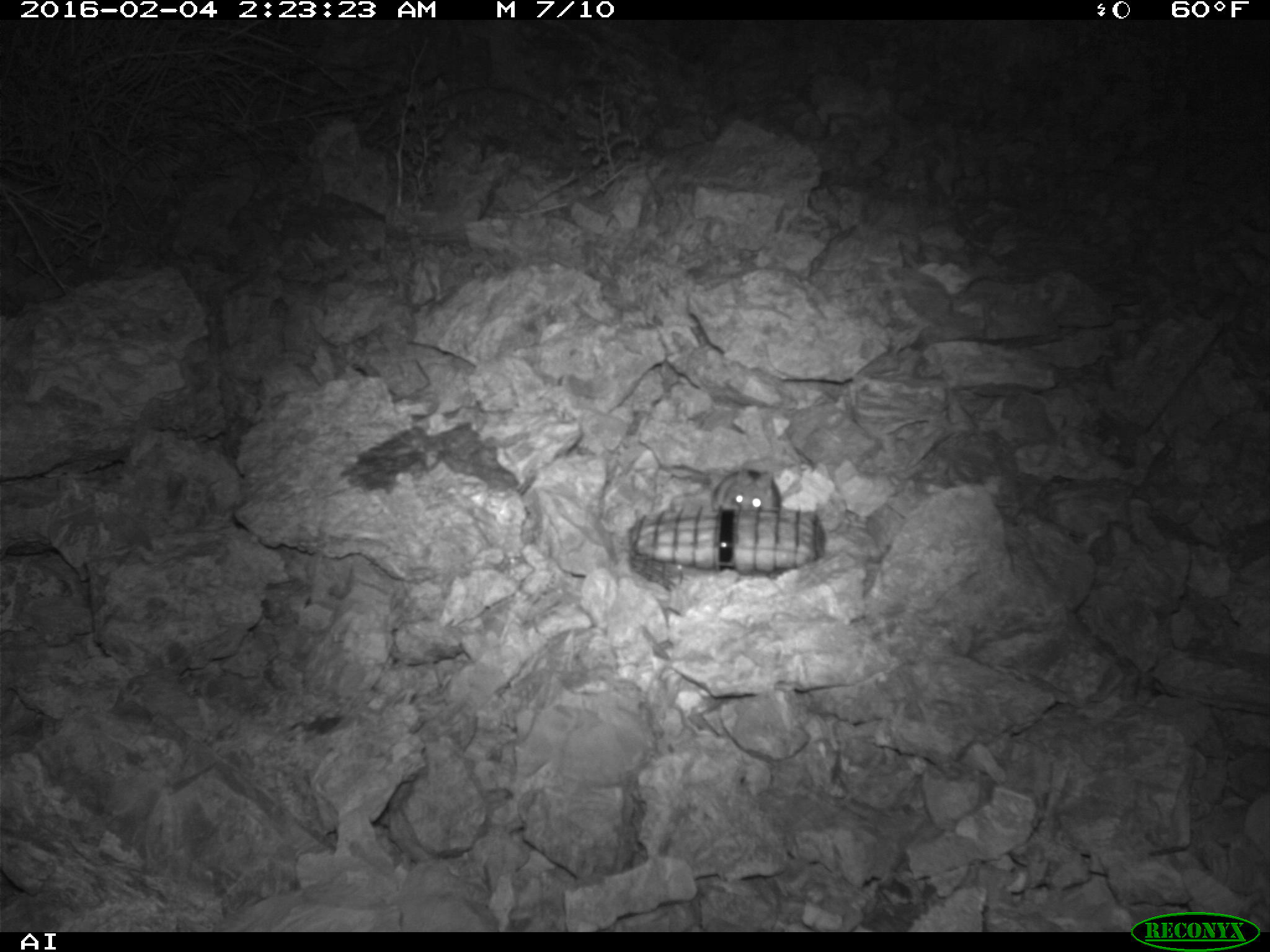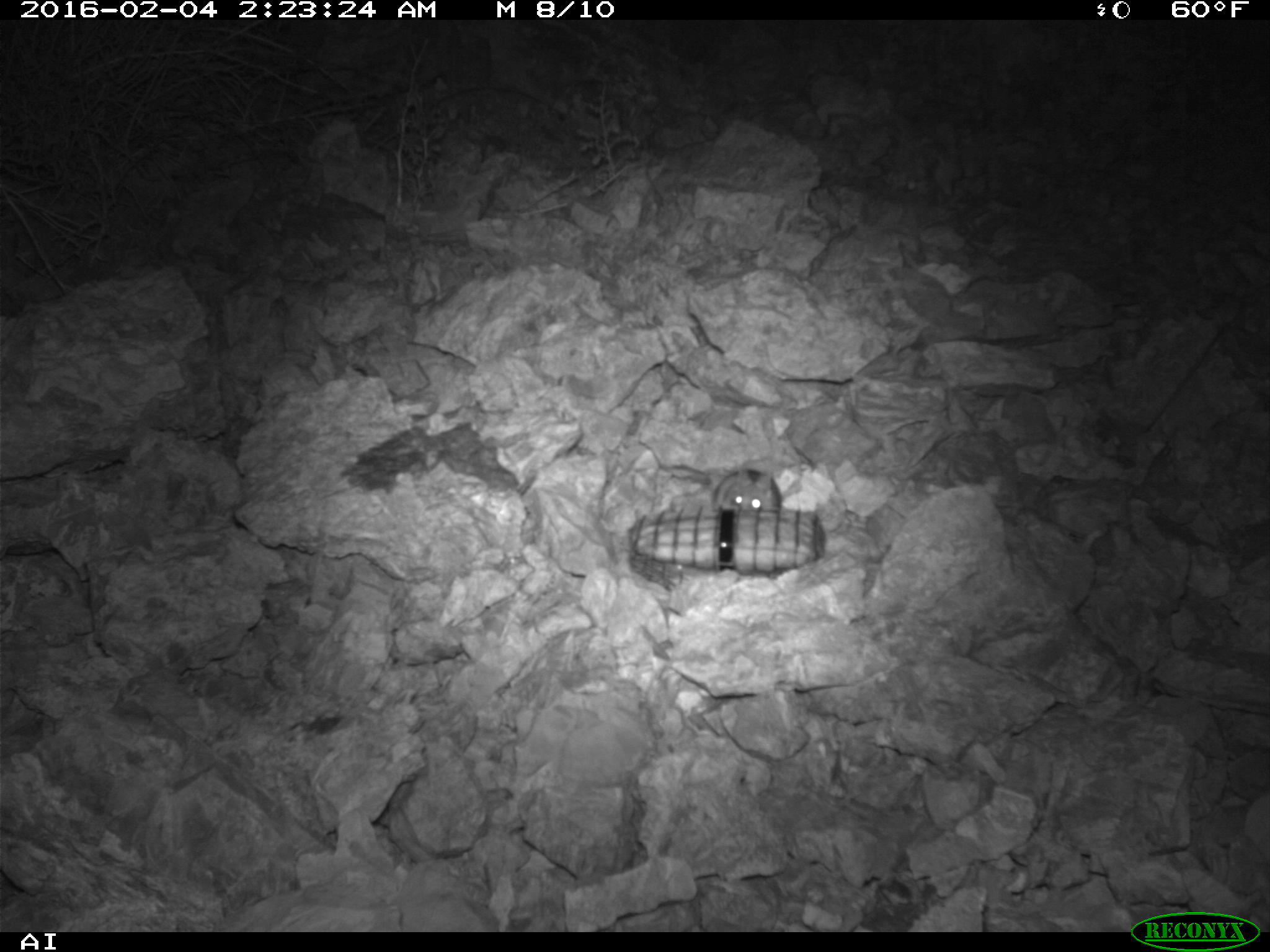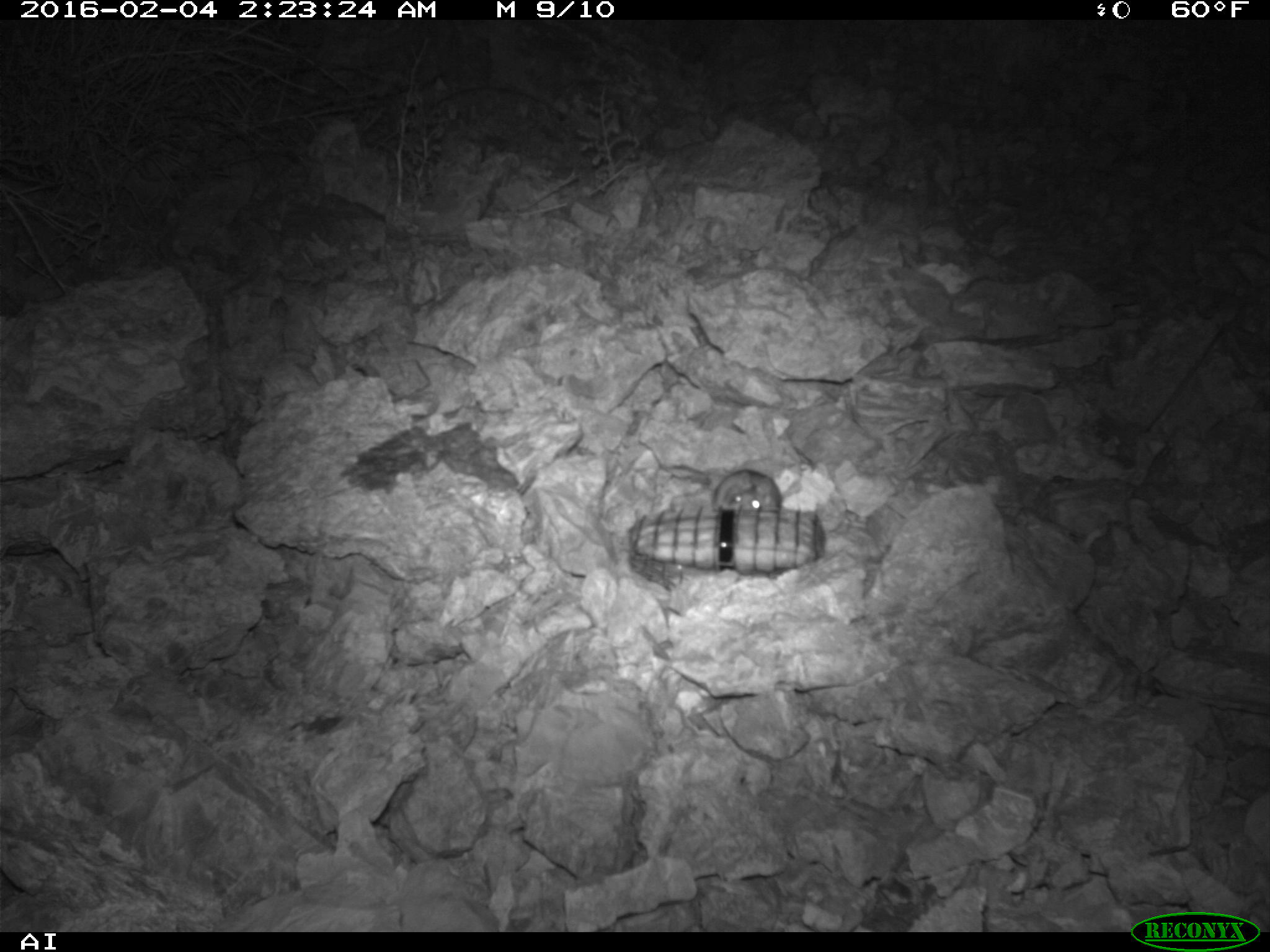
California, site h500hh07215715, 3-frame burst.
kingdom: Animalia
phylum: Chordata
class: Mammalia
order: Rodentia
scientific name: Rodentia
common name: rodent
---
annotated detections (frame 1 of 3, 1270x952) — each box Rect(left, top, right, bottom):
rodent: Rect(711, 466, 781, 509)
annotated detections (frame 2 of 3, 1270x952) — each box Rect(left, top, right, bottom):
rodent: Rect(710, 467, 783, 513)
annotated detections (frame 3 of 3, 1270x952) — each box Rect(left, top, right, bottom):
rodent: Rect(710, 466, 784, 509)